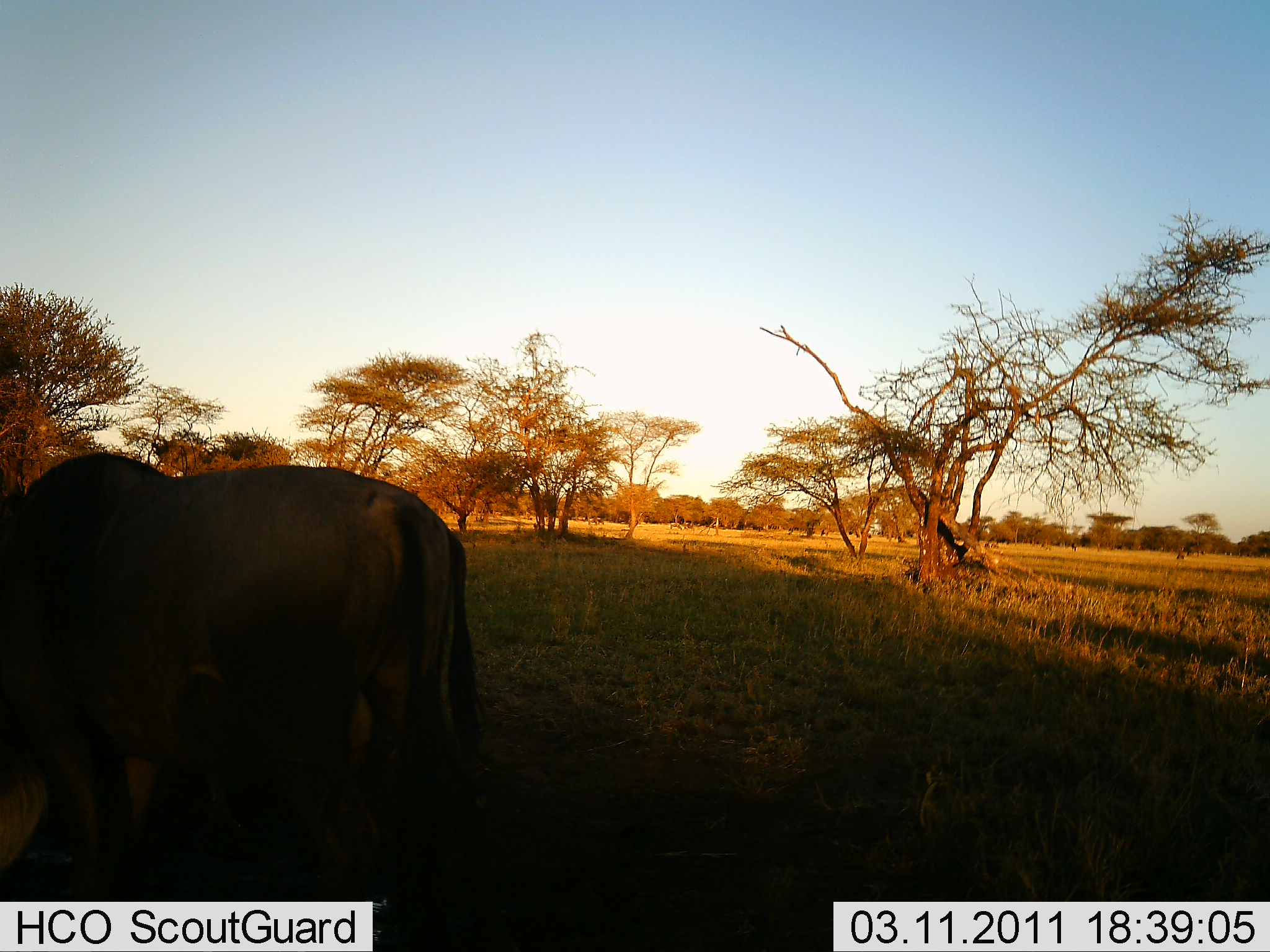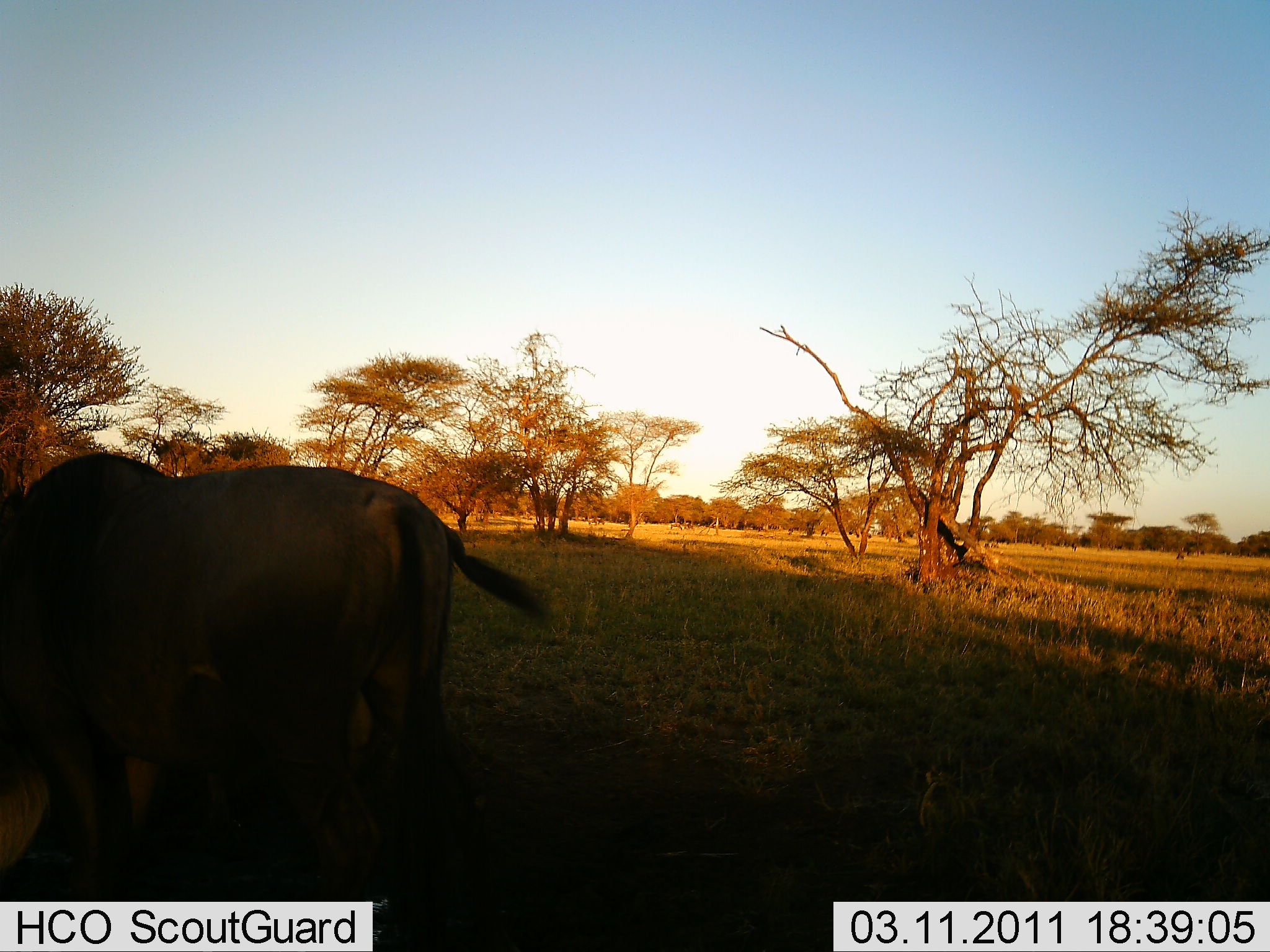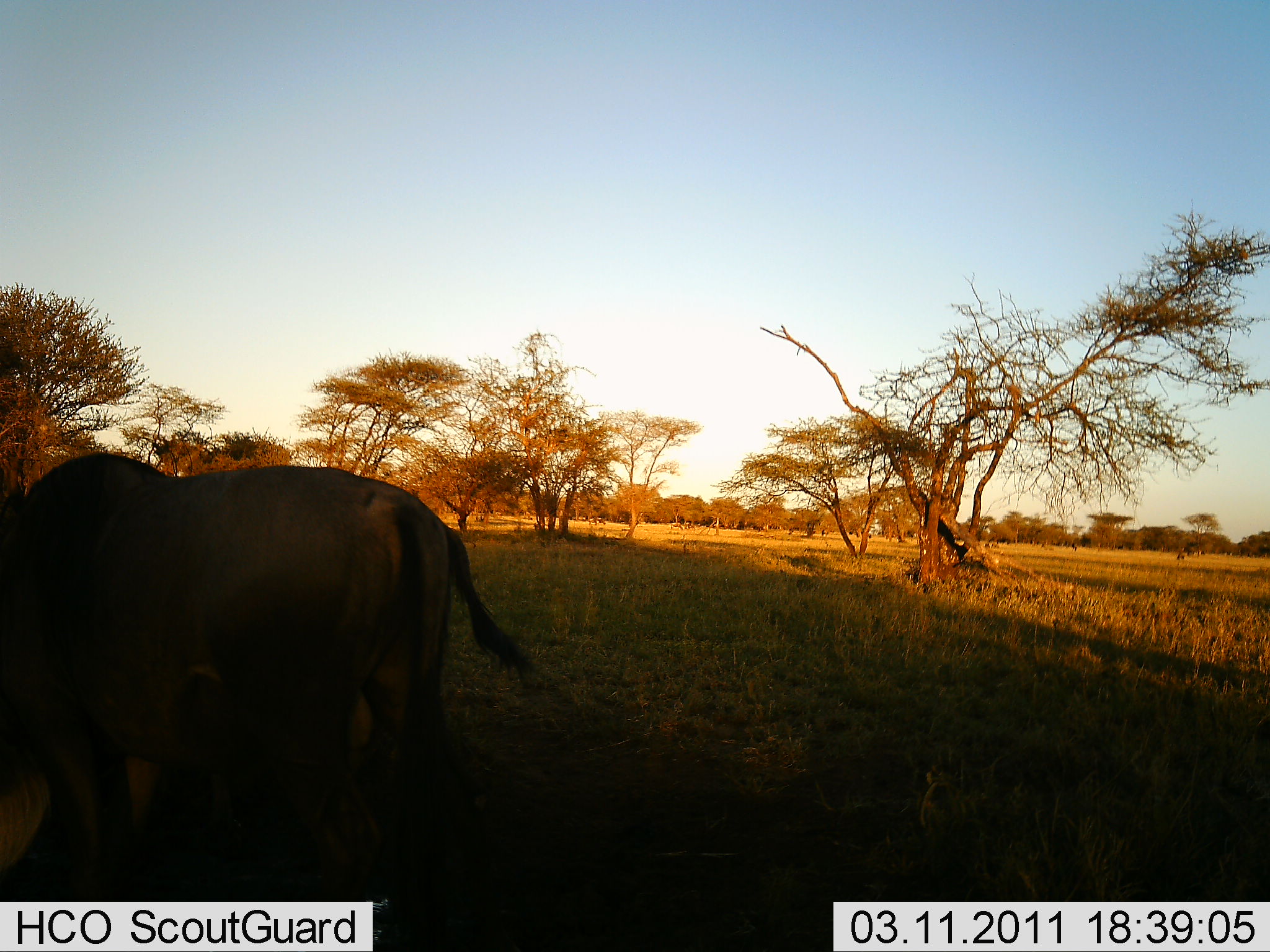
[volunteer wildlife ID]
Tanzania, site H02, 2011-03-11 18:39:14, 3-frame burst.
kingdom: Animalia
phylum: Chordata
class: Mammalia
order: Artiodactyla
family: Bovidae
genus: Connochaetes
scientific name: Connochaetes taurinus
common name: blue wildebeest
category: wildebeest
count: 2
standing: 40%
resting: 0%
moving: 20%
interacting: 0%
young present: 0%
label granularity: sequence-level